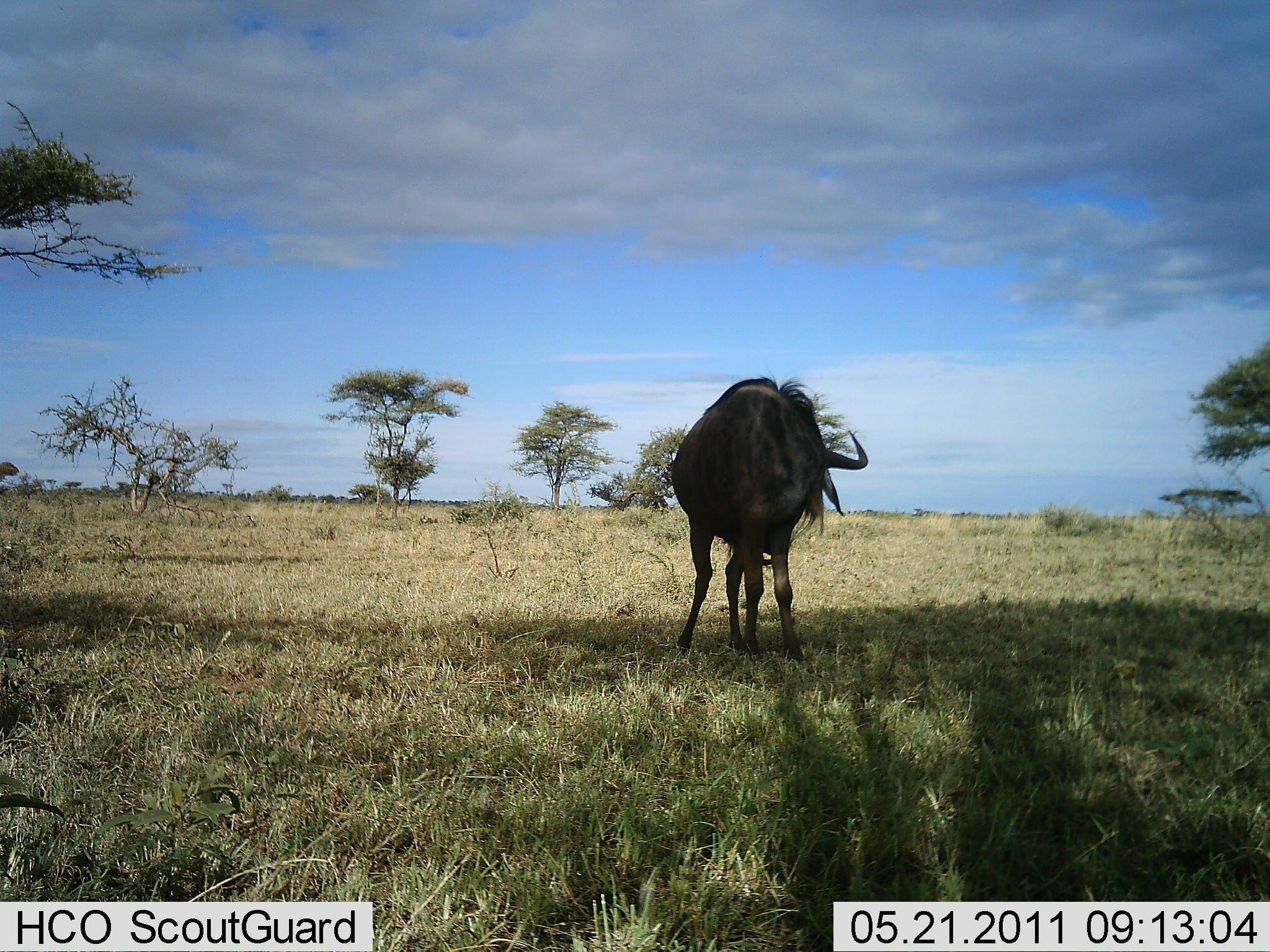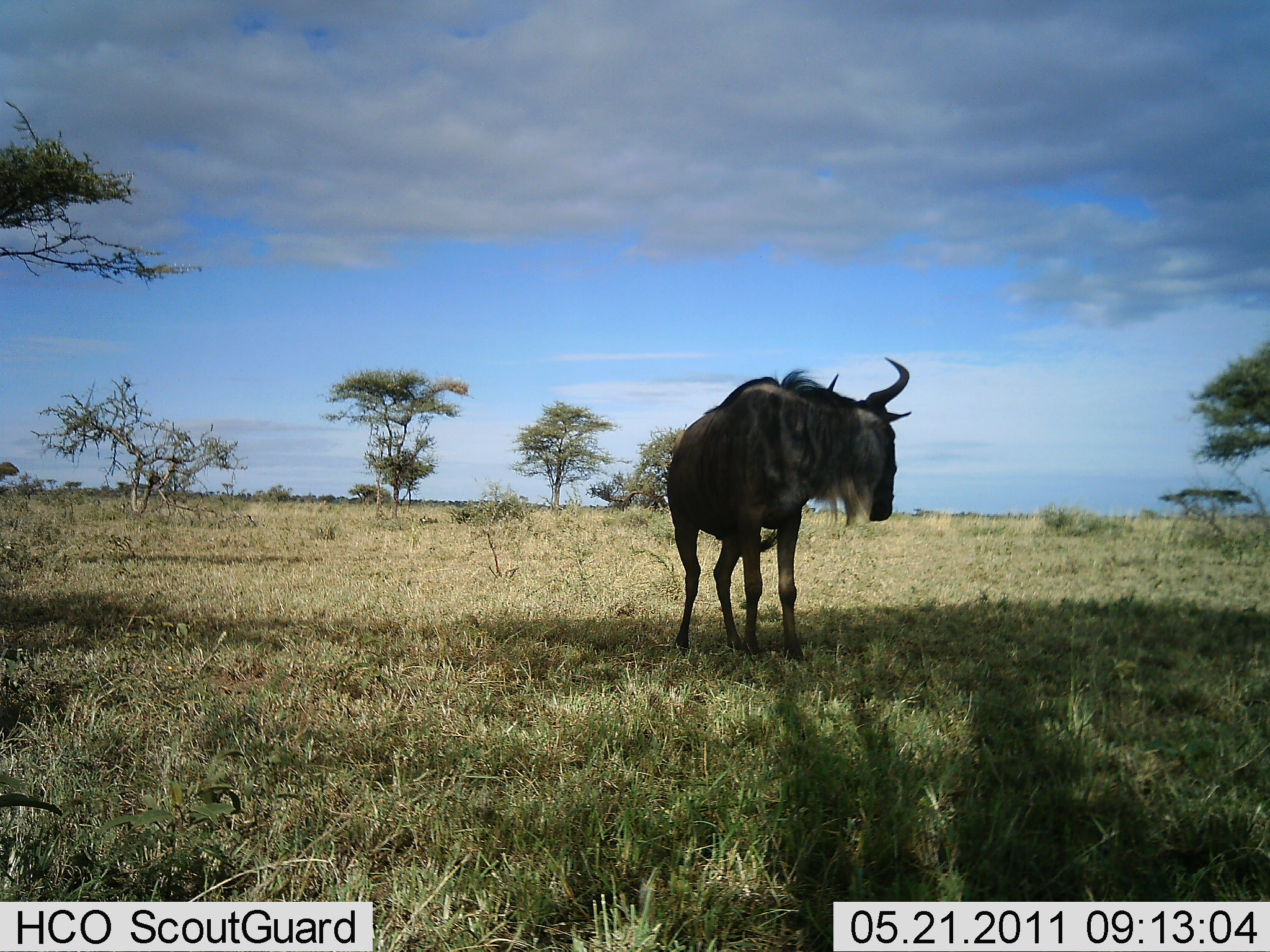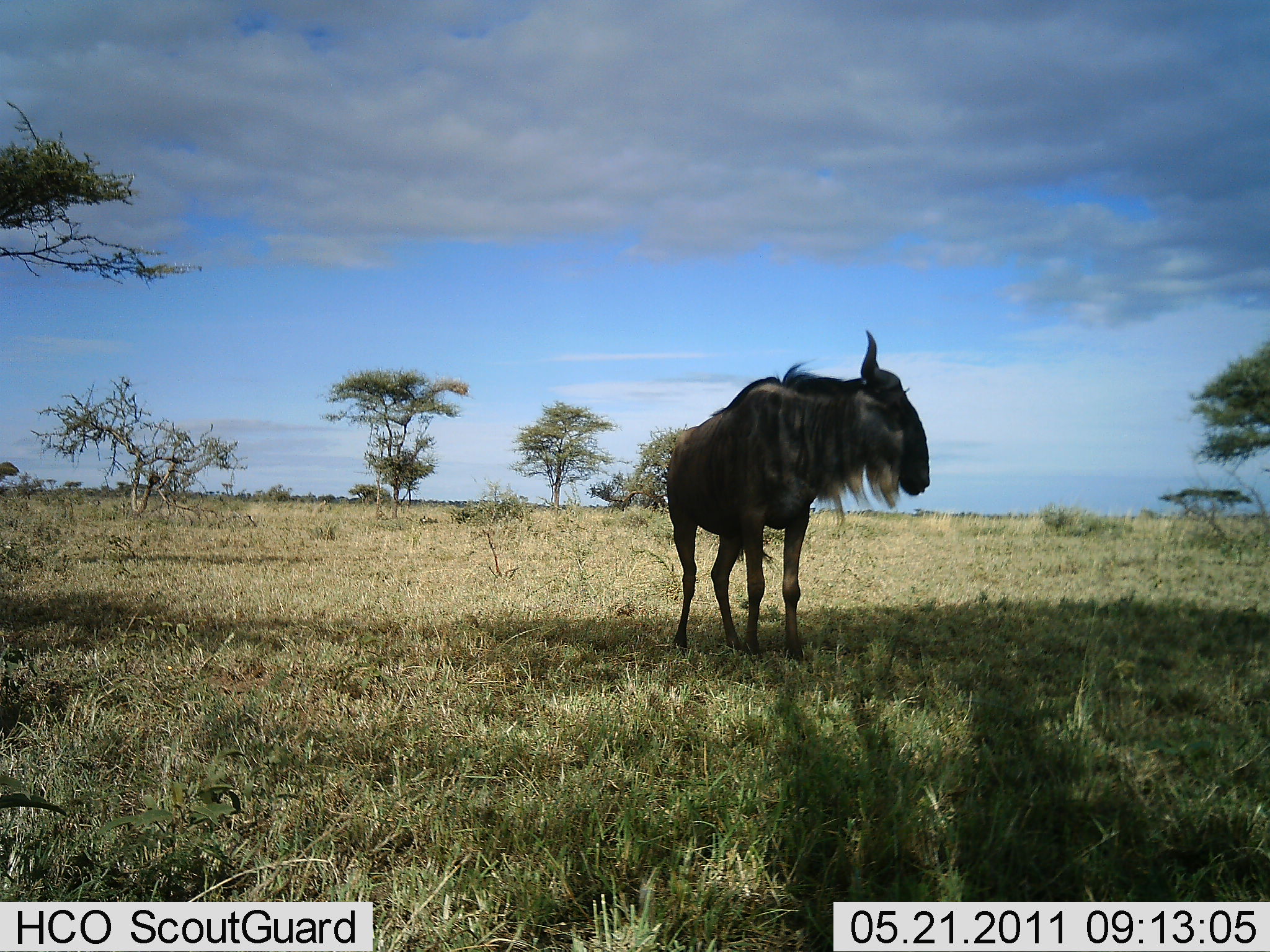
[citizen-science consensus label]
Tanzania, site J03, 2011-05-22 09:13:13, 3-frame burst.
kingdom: Animalia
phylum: Chordata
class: Mammalia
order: Artiodactyla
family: Bovidae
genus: Connochaetes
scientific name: Connochaetes taurinus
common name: blue wildebeest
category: wildebeest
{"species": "wildebeest (blue wildebeest) (Connochaetes taurinus)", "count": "1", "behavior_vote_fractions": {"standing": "83%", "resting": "0%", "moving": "25%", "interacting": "0%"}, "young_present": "0%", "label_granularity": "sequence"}